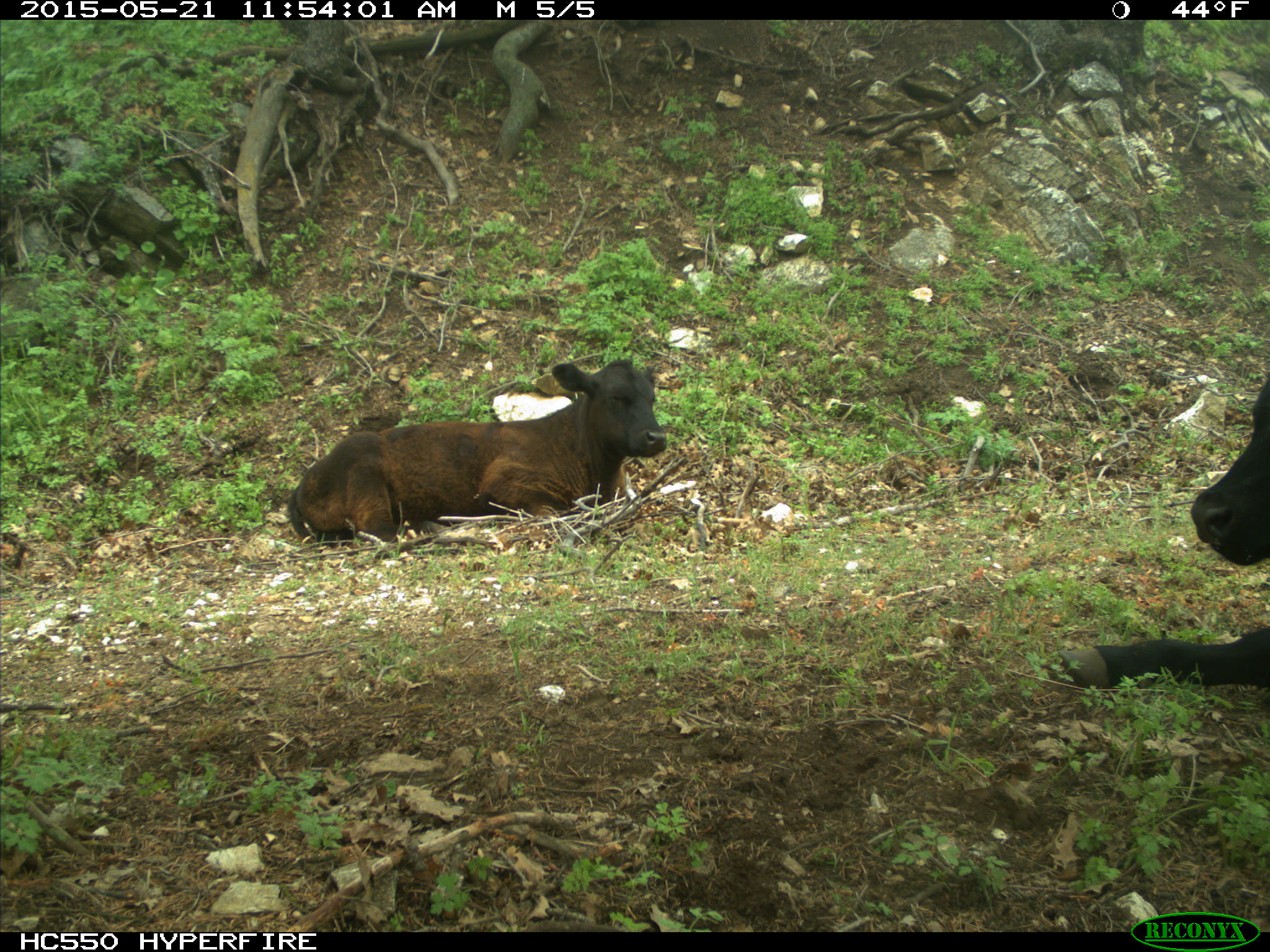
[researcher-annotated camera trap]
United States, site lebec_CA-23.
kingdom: Animalia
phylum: Chordata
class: Mammalia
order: Artiodactyla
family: Bovidae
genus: Bos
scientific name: Bos taurus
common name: domestic cow